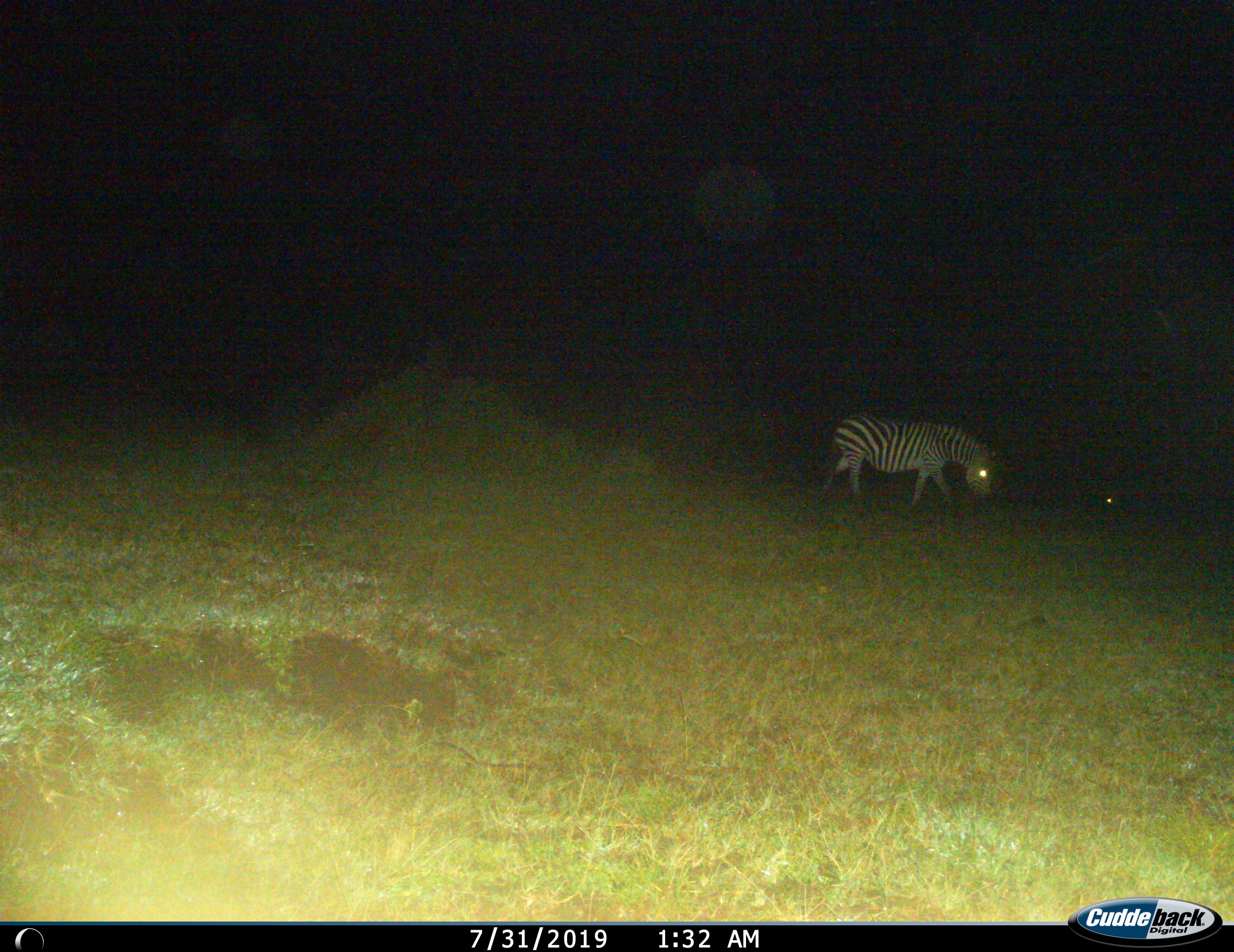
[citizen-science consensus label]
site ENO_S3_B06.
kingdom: Animalia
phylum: Chordata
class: Mammalia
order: Perissodactyla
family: Equidae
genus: Equus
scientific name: Equus quagga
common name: plains zebra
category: zebraplains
Zebraplains (plains zebra) (Equus quagga), count 1. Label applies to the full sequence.